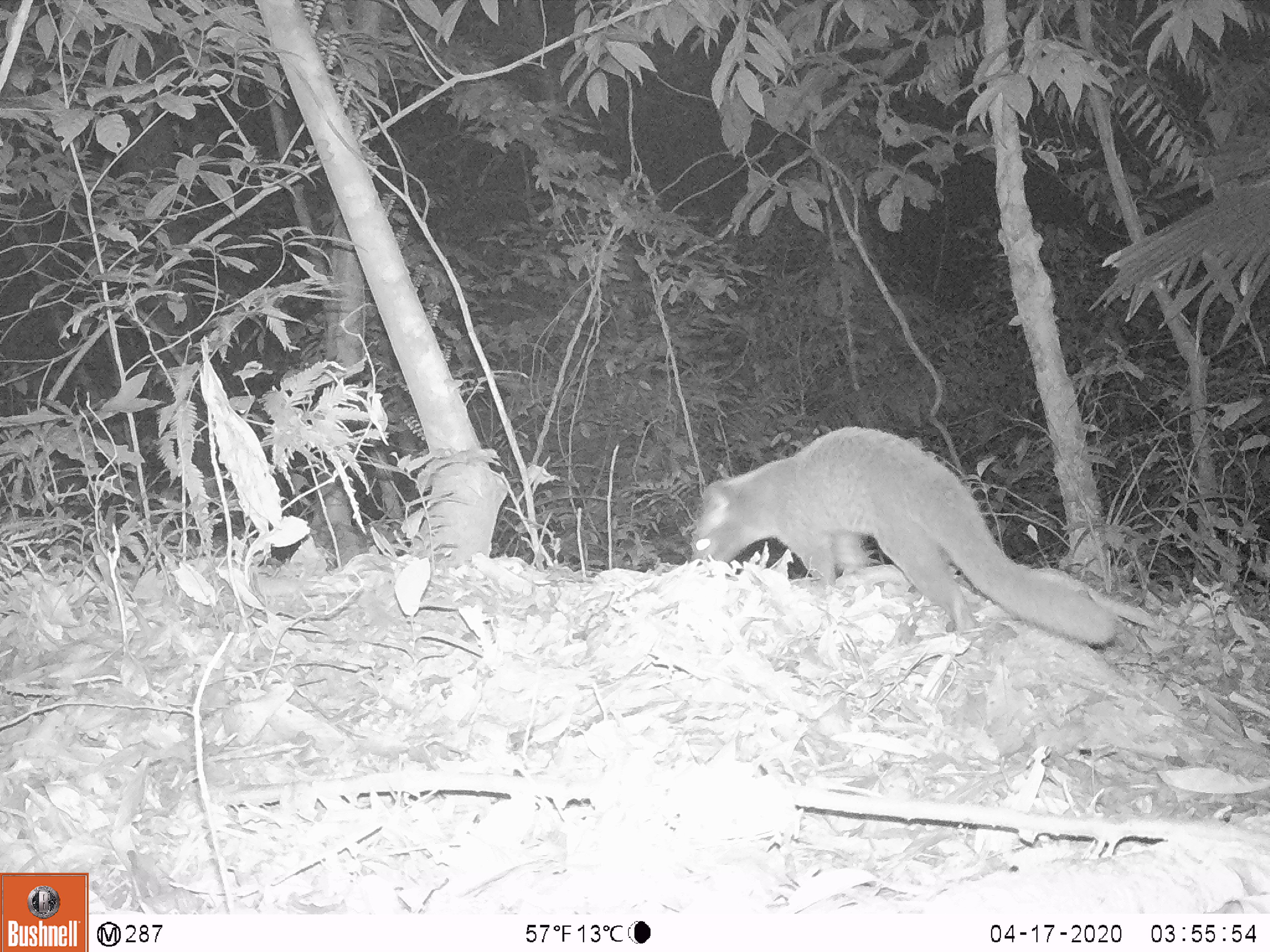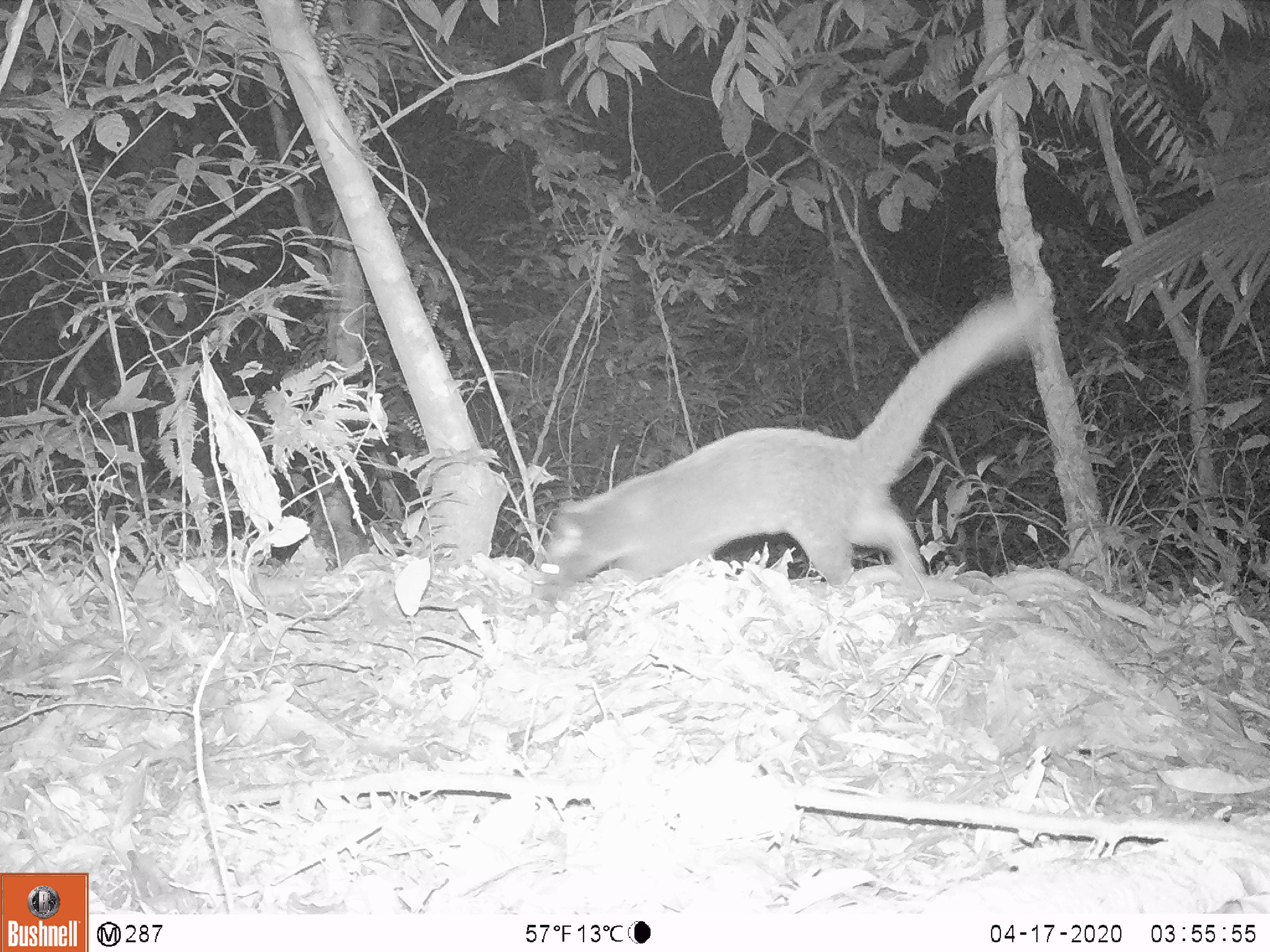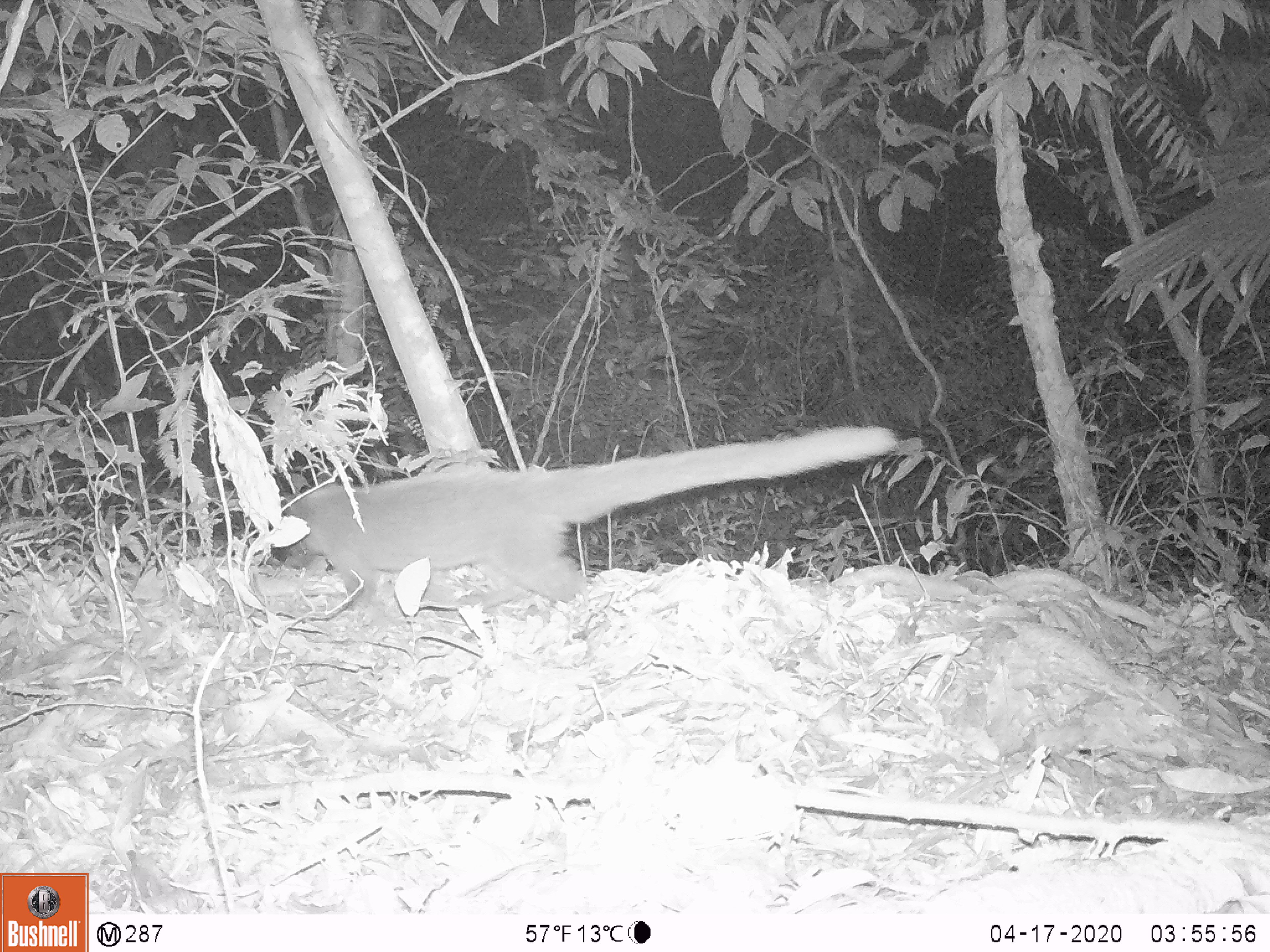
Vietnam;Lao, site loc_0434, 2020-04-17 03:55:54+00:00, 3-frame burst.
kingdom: Animalia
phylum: Chordata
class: Mammalia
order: Carnivora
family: Viverridae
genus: Paguma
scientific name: Paguma larvata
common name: masked palm civet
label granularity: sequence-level